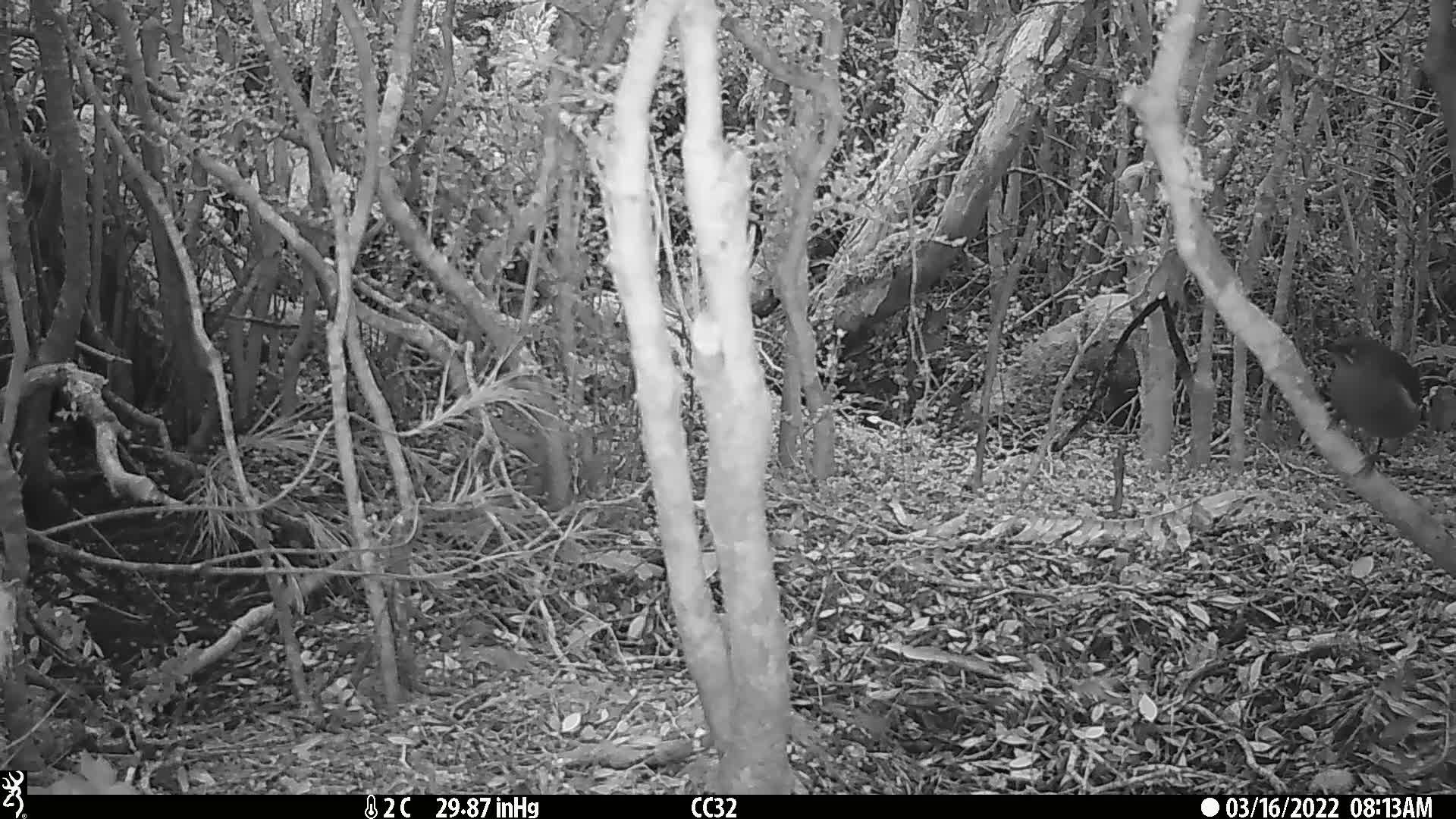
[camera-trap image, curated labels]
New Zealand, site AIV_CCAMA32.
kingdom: Animalia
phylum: Chordata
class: Aves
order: Passeriformes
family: Meliphagidae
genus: Anthornis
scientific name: Anthornis melanura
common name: new zealand bellbird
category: bellbird